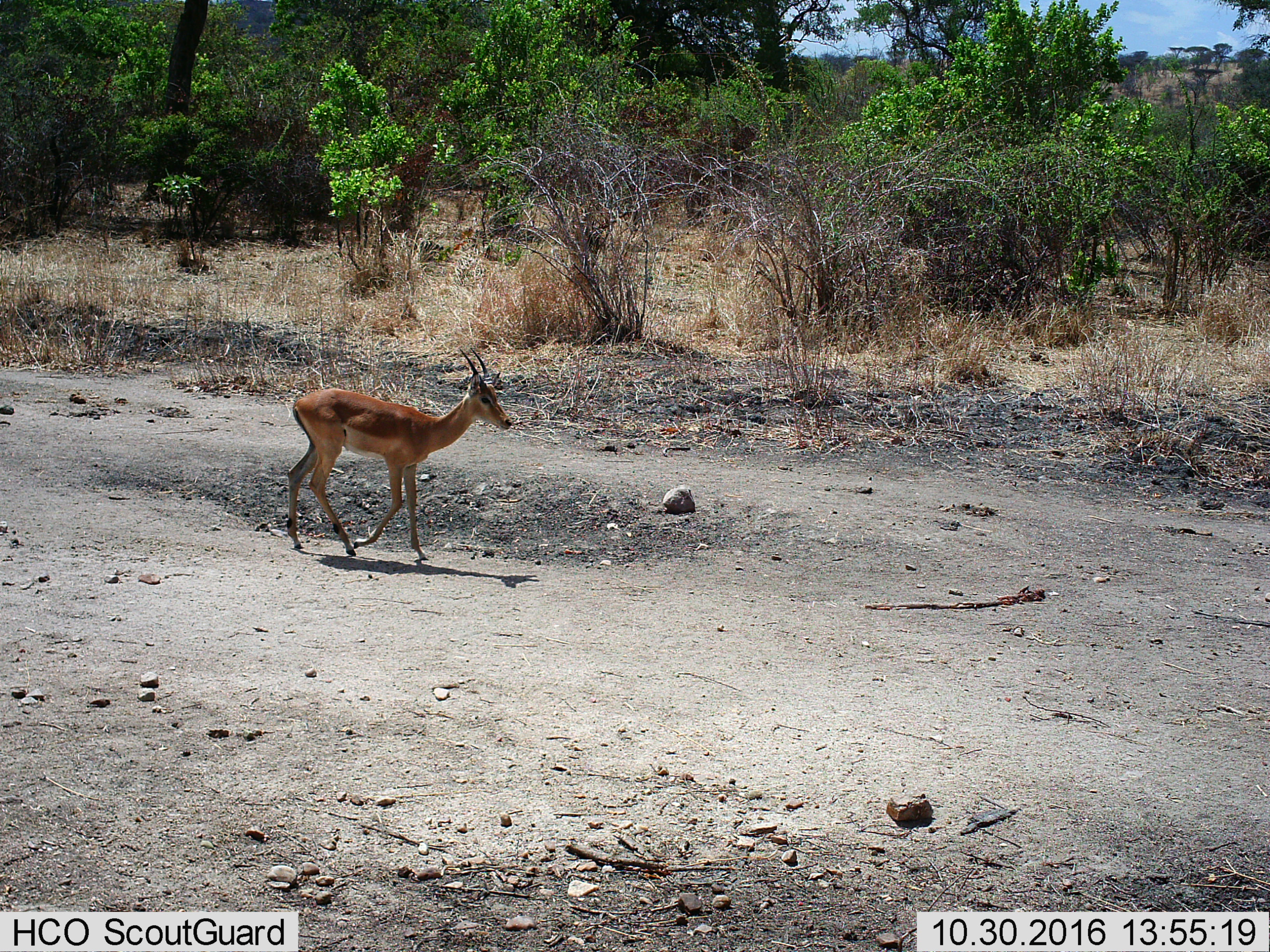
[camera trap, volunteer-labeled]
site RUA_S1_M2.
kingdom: Animalia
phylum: Chordata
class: Mammalia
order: Artiodactyla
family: Bovidae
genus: Aepyceros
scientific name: Aepyceros melampus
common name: impala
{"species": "impala (Aepyceros melampus)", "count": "1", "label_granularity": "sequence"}